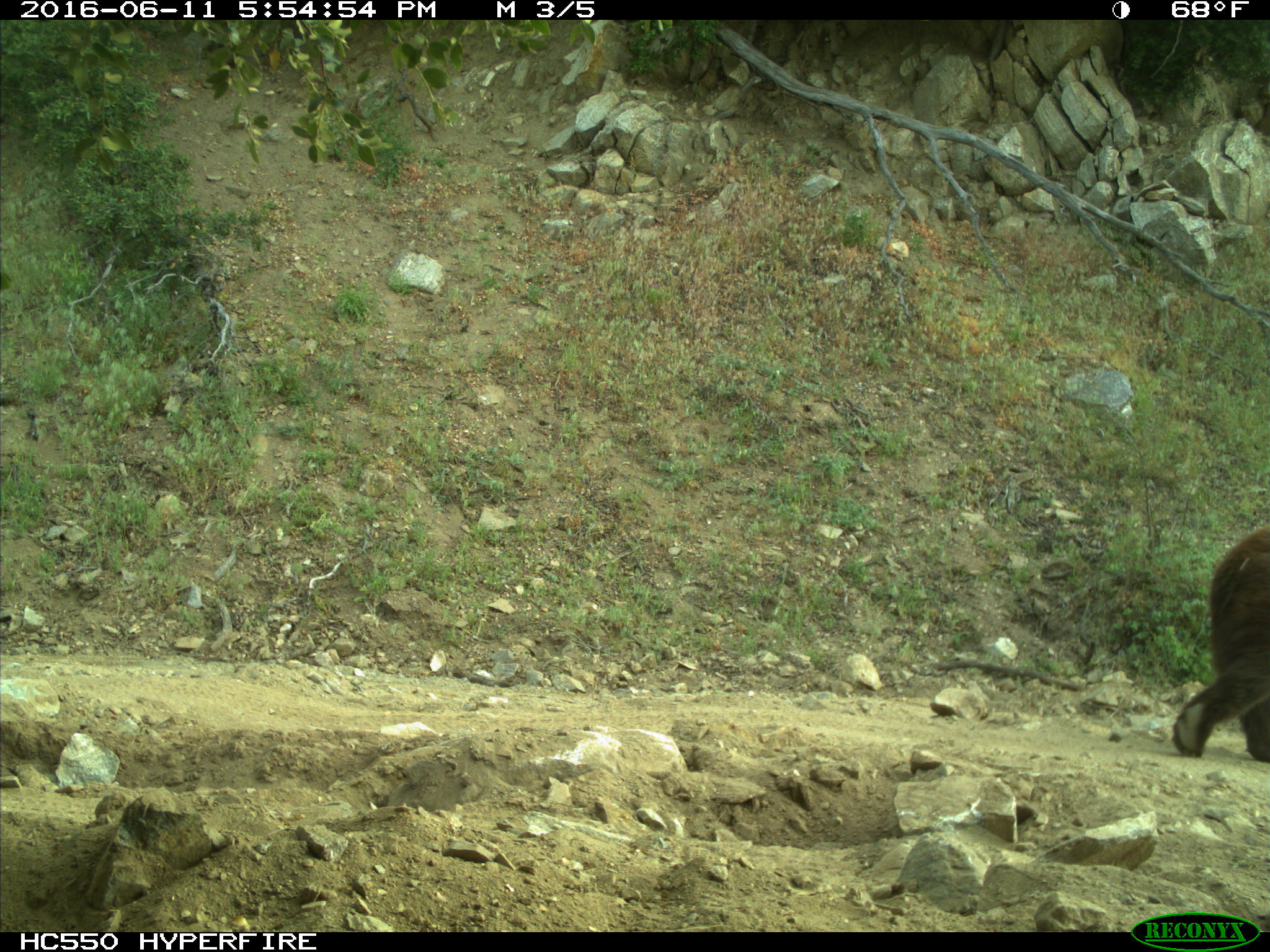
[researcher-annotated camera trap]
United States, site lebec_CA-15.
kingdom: Animalia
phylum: Chordata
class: Mammalia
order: Carnivora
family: Ursidae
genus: Ursus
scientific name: Ursus americanus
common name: american black bear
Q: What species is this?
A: Ursus americanus (american black bear).